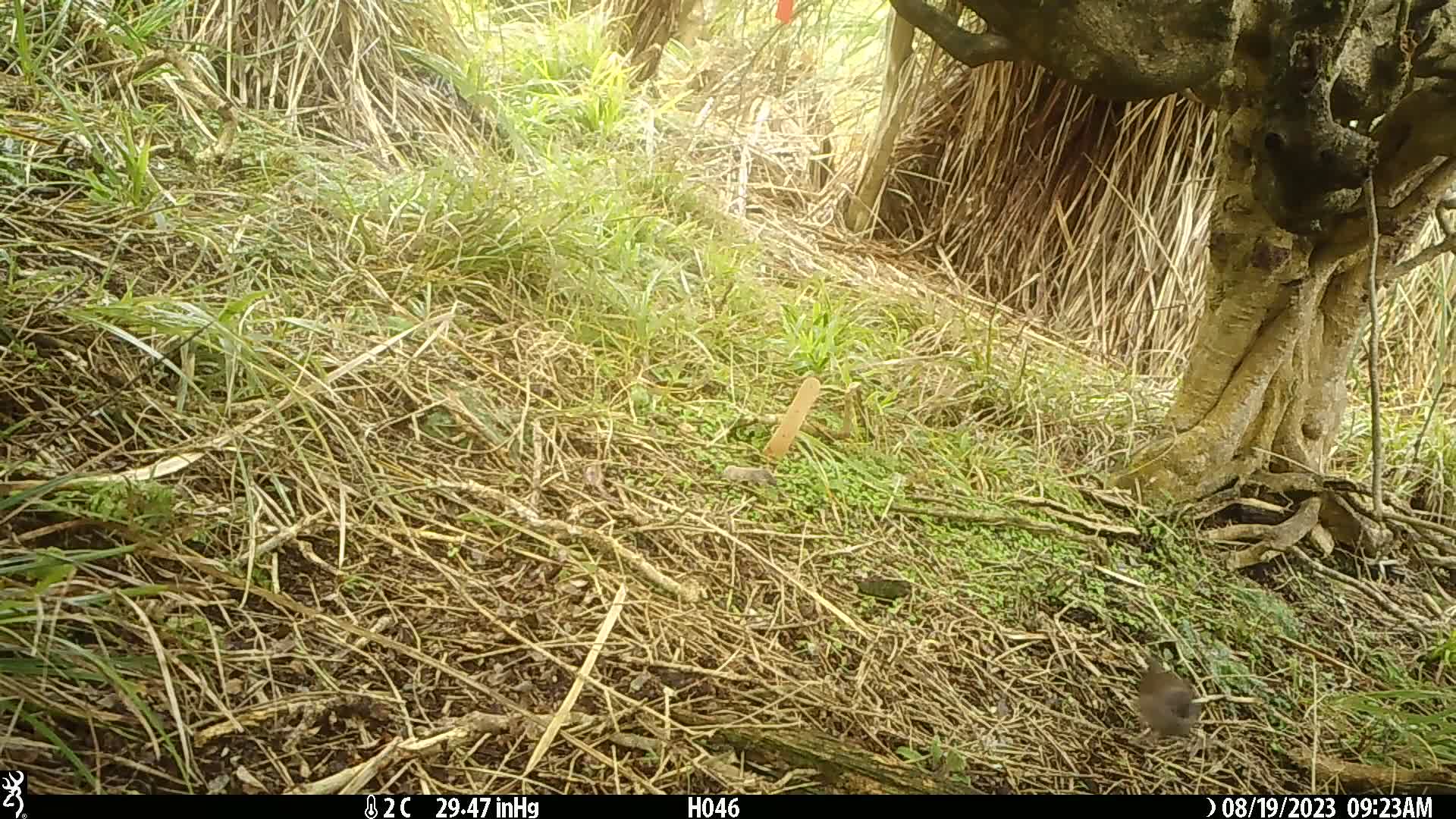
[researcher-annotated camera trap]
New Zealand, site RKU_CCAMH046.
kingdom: Animalia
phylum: Chordata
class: Aves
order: Passeriformes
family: Prunellidae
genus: Prunella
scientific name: Prunella modularis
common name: dunnock